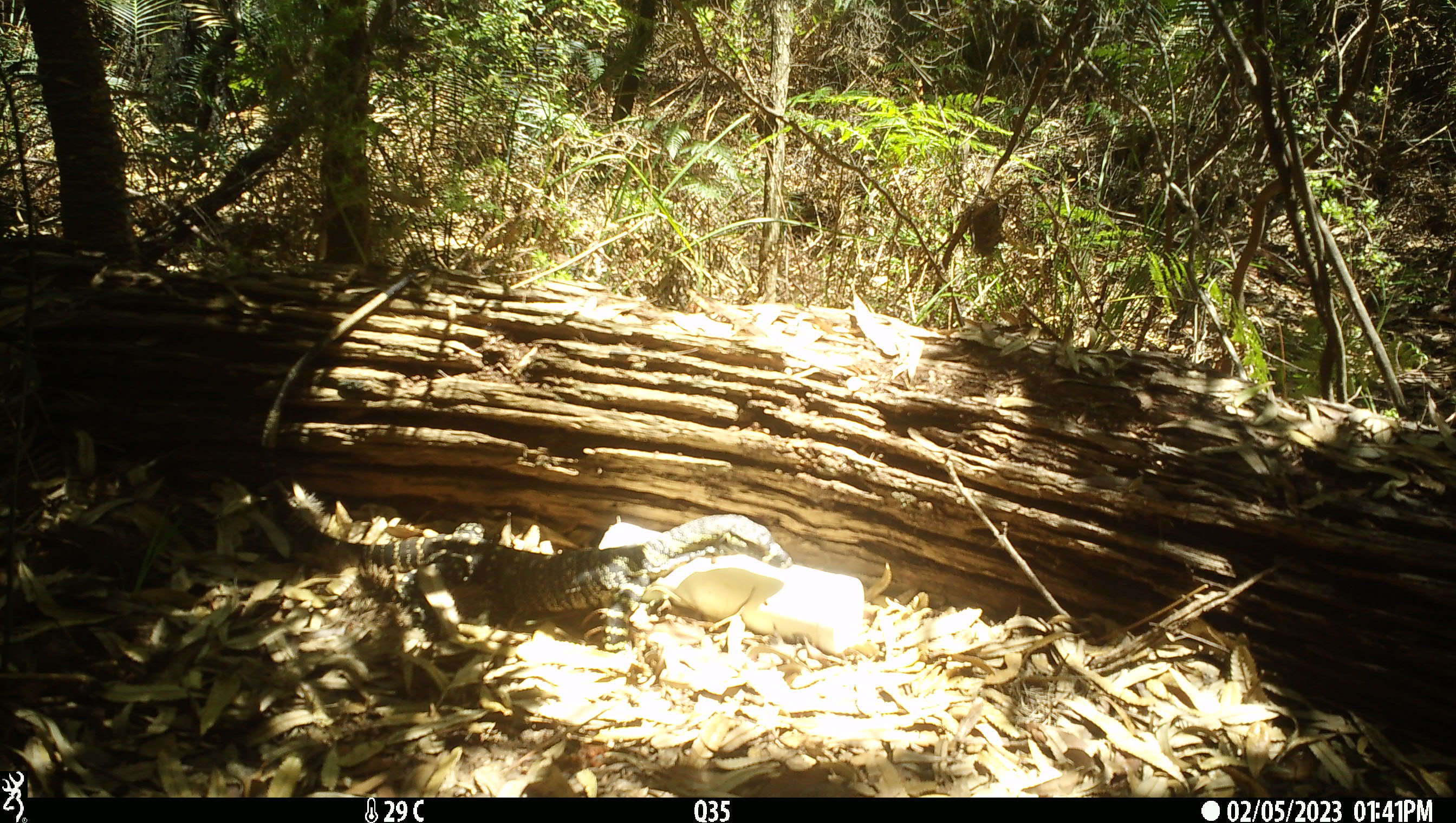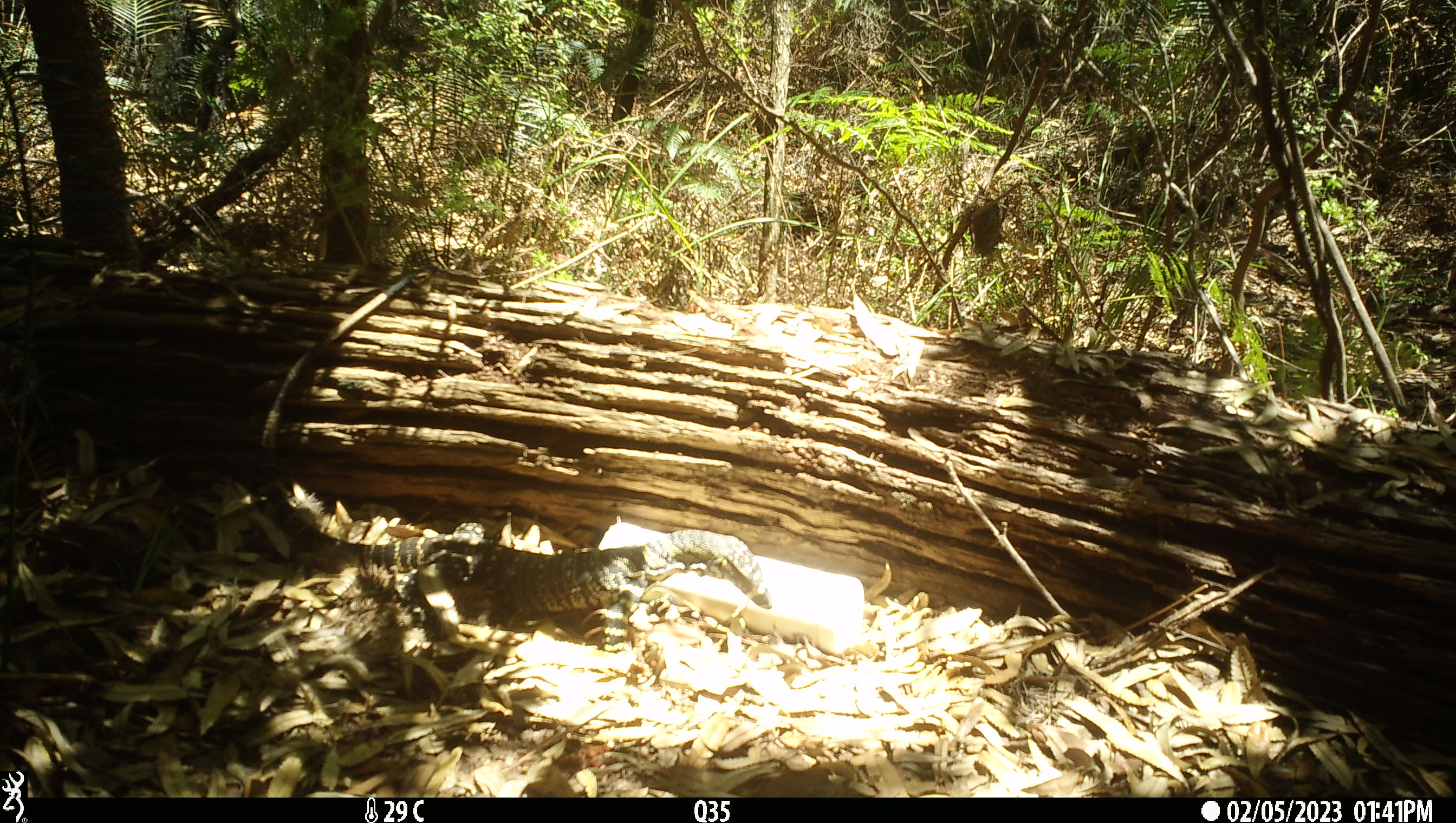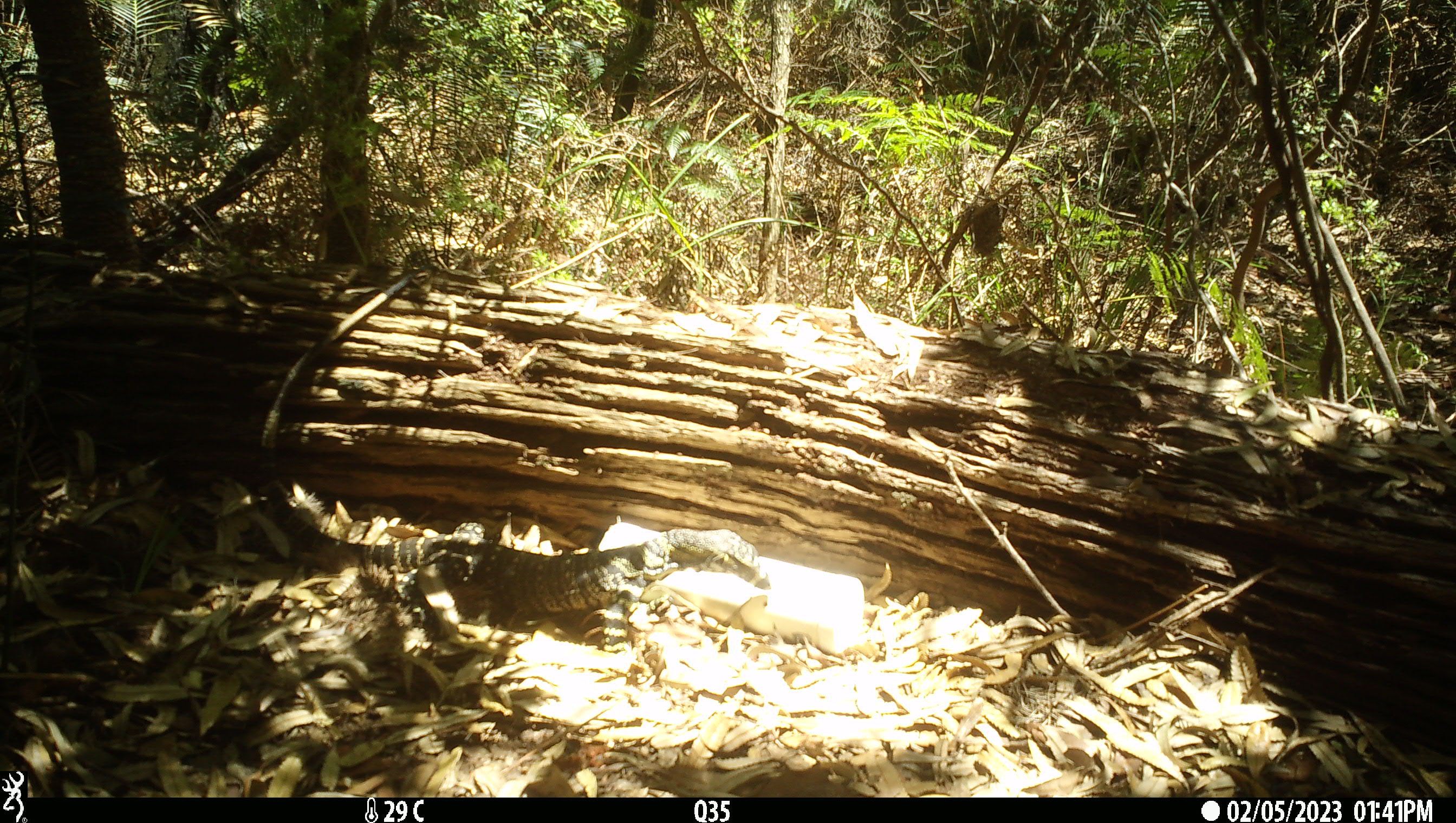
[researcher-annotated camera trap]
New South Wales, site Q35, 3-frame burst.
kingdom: Animalia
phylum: Chordata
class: Reptilia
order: Squamata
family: Varanidae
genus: Varanus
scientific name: Varanus varius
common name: lace monitor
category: goanna